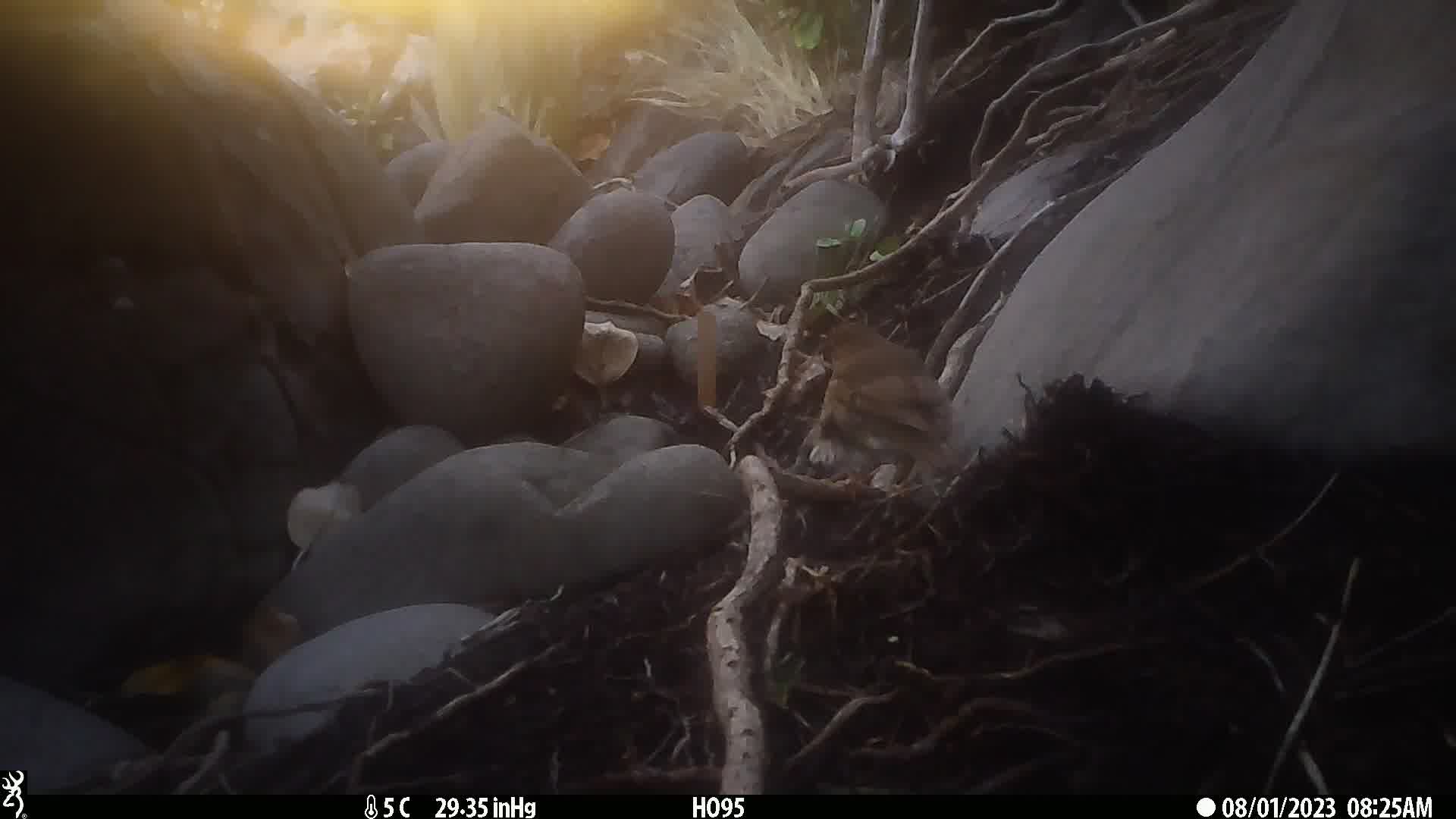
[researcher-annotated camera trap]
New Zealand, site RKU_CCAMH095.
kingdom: Animalia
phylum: Chordata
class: Aves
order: Passeriformes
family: Turdidae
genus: Turdus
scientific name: Turdus philomelos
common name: song thrush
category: thrush